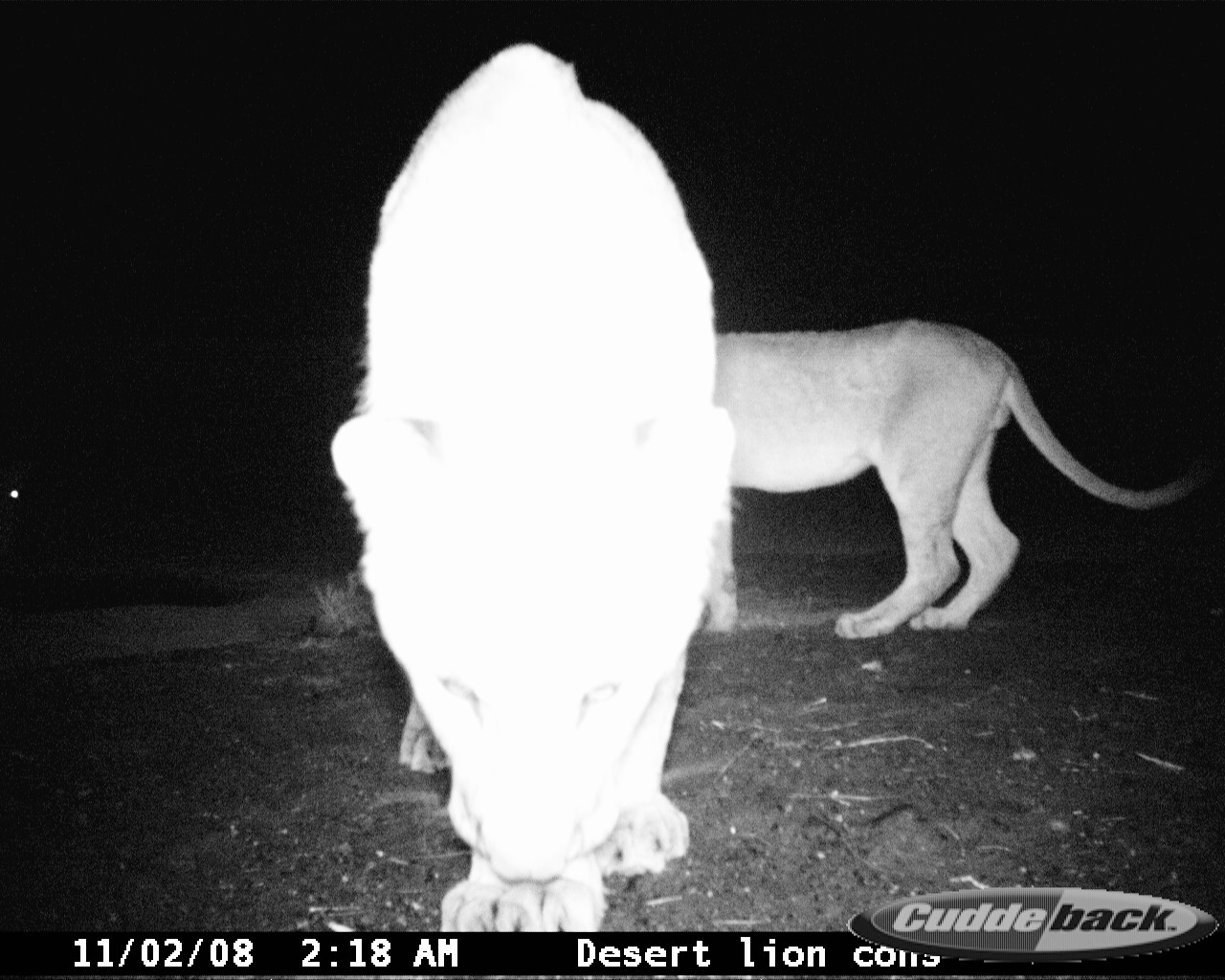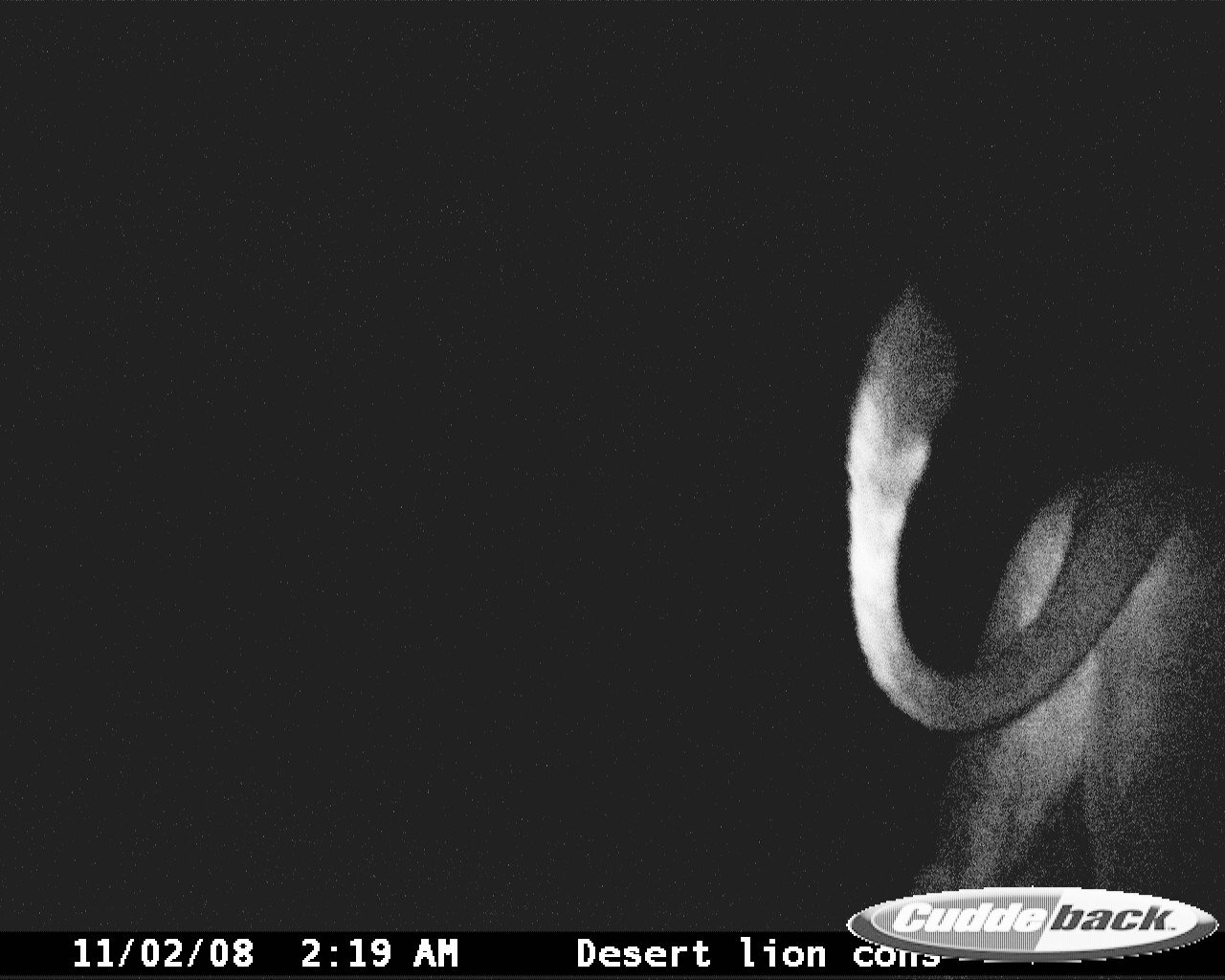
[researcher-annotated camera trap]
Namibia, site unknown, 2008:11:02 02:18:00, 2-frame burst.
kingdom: Animalia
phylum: Chordata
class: Mammalia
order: Carnivora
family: Felidae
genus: Panthera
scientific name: Panthera leo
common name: lion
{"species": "Panthera leo (lion)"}